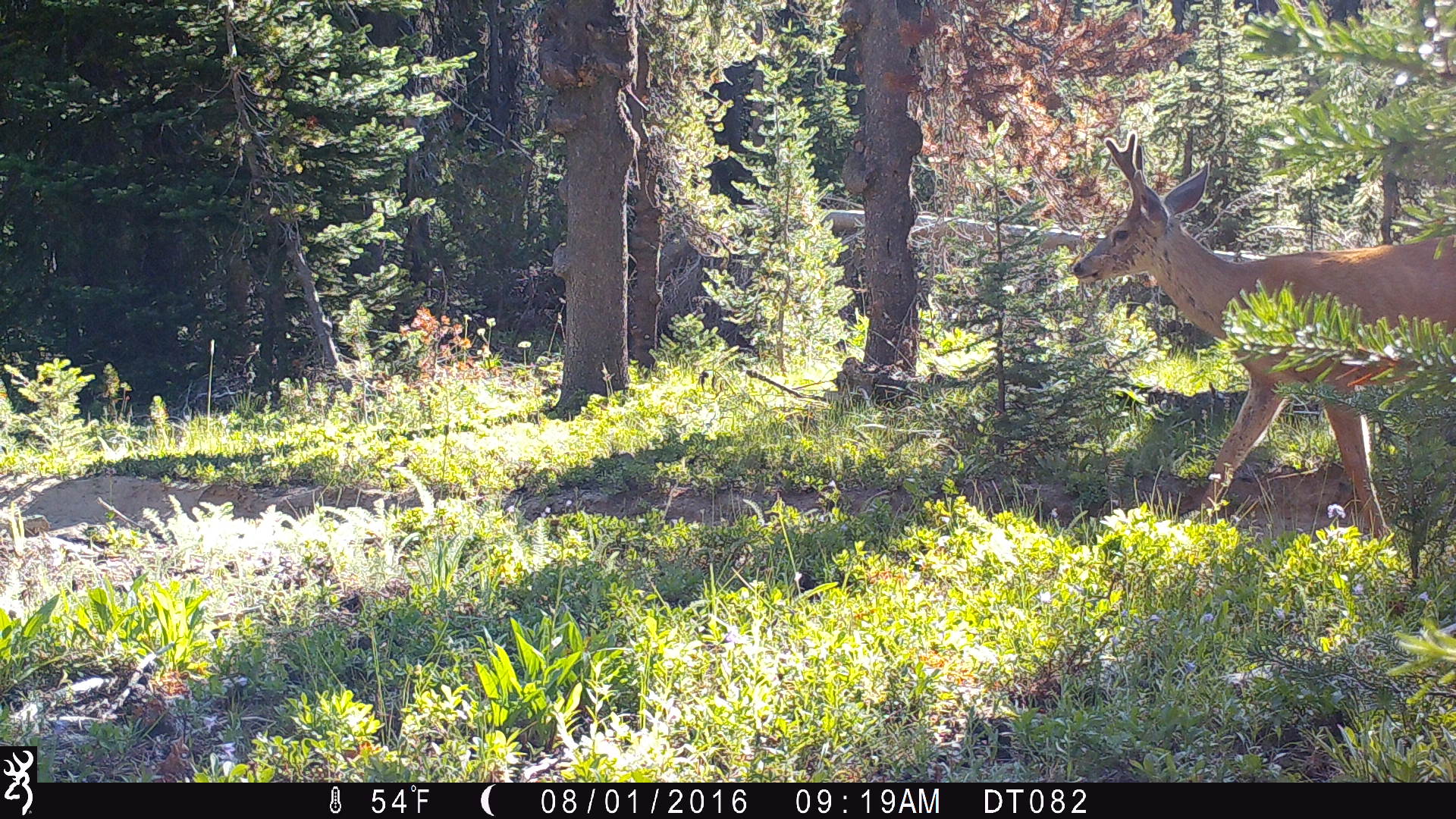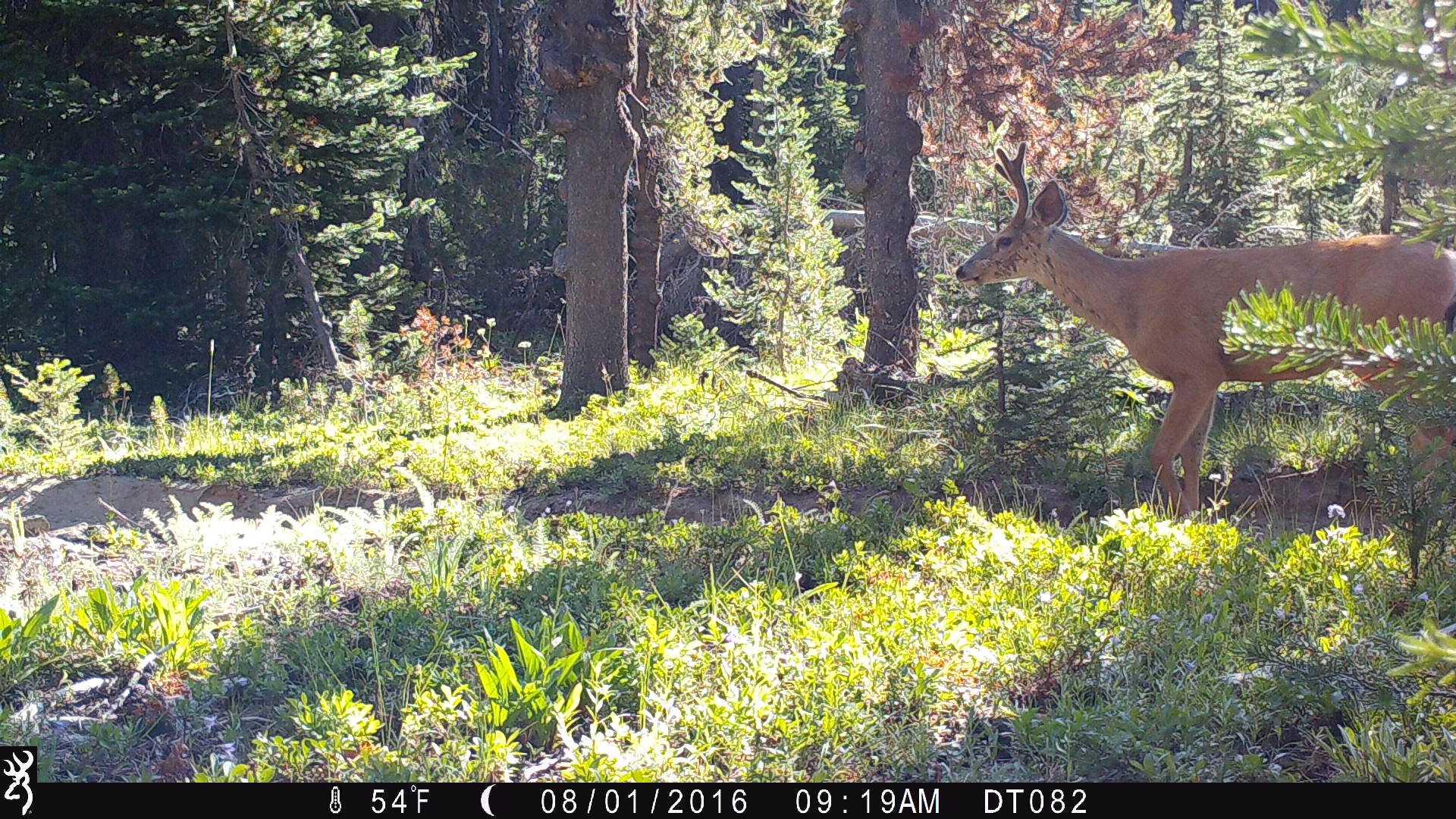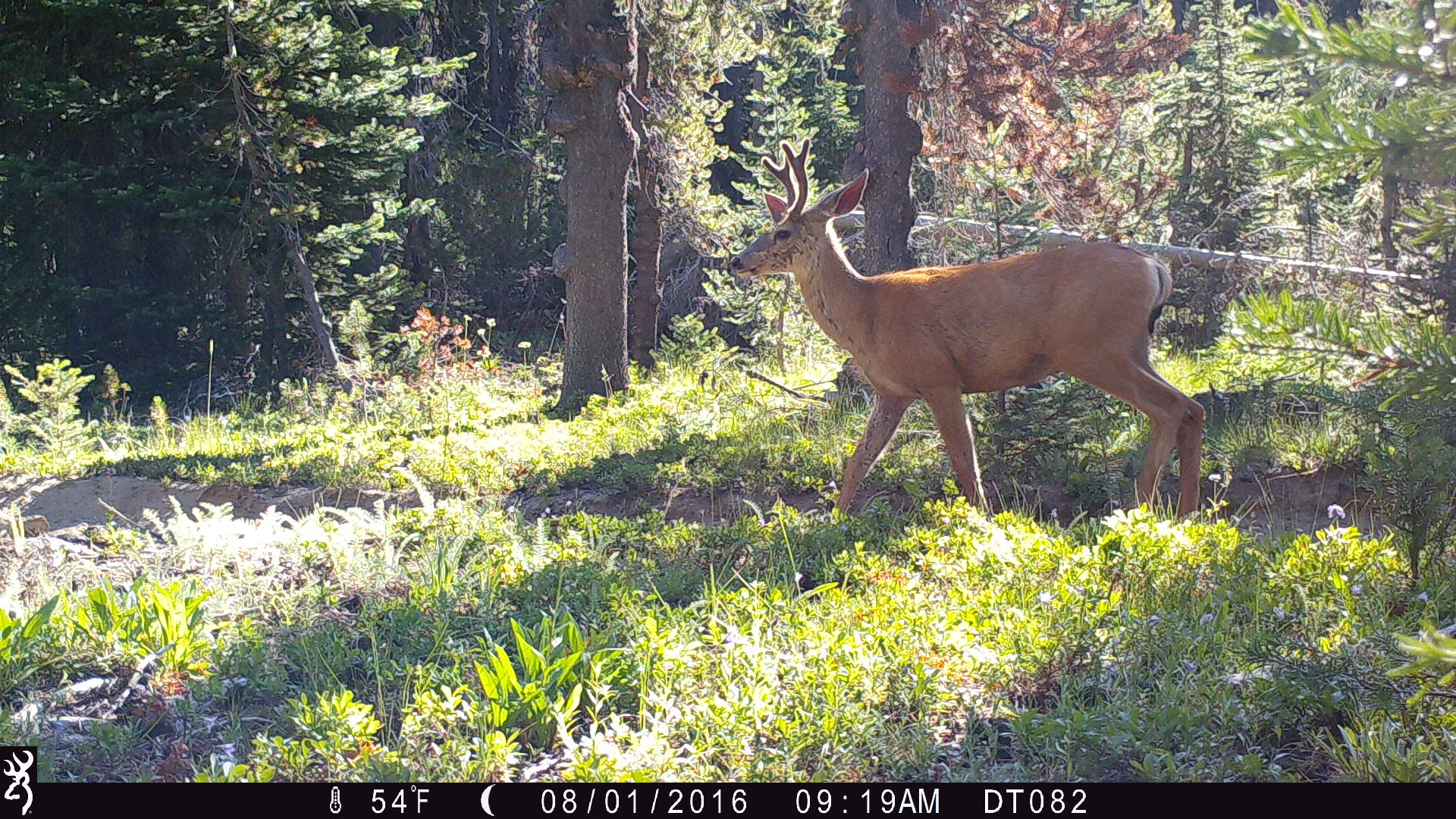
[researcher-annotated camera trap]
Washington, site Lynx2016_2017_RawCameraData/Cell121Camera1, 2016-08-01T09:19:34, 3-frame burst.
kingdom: Animalia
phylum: Chordata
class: Mammalia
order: Artiodactyla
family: Cervidae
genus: Odocoileus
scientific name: Odocoileus hemionus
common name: mule deer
Odocoileus hemionus (mule deer). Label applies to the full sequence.